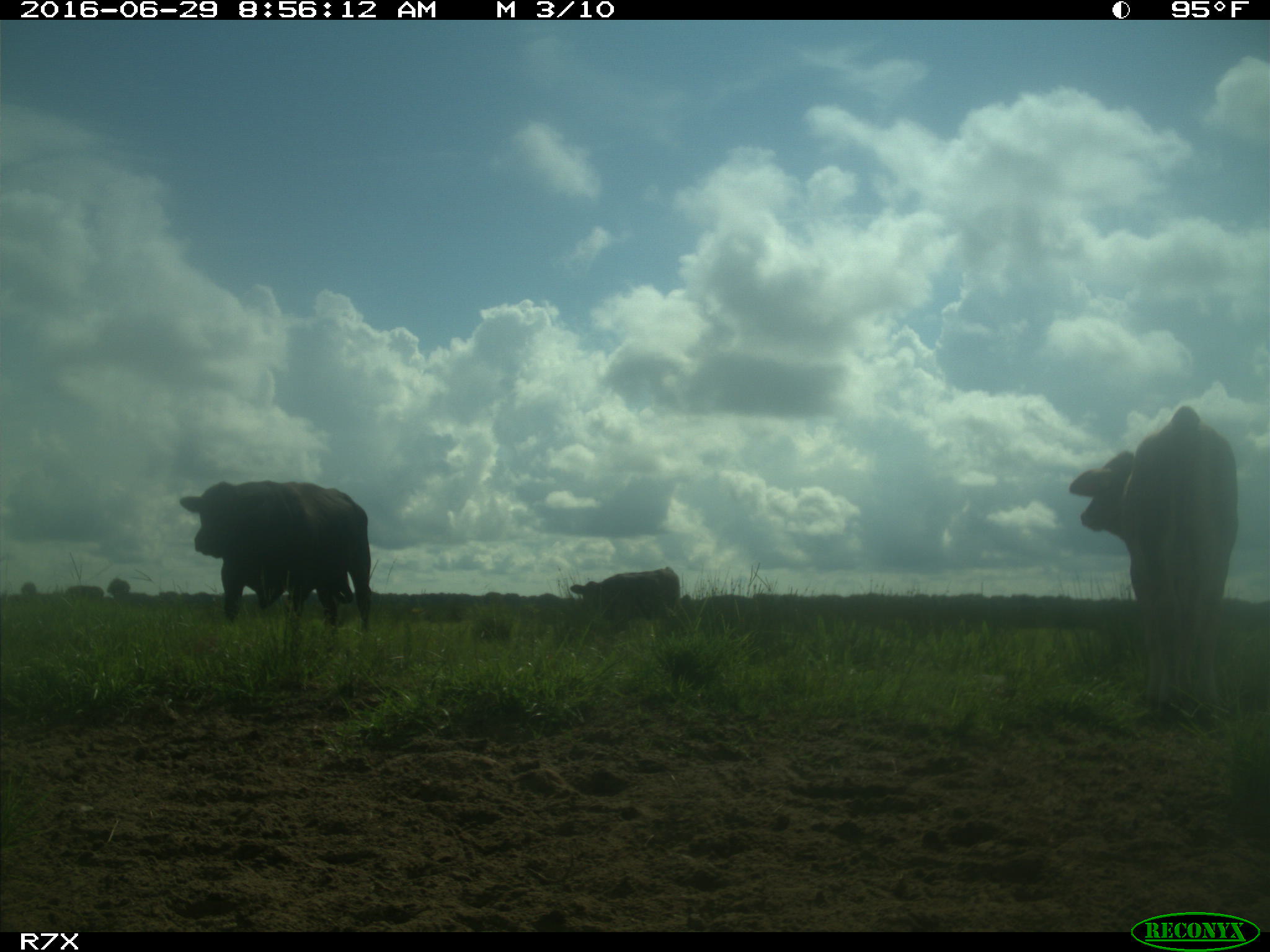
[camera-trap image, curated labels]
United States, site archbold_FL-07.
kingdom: Animalia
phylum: Chordata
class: Mammalia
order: Artiodactyla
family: Bovidae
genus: Bos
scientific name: Bos taurus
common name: domestic cow